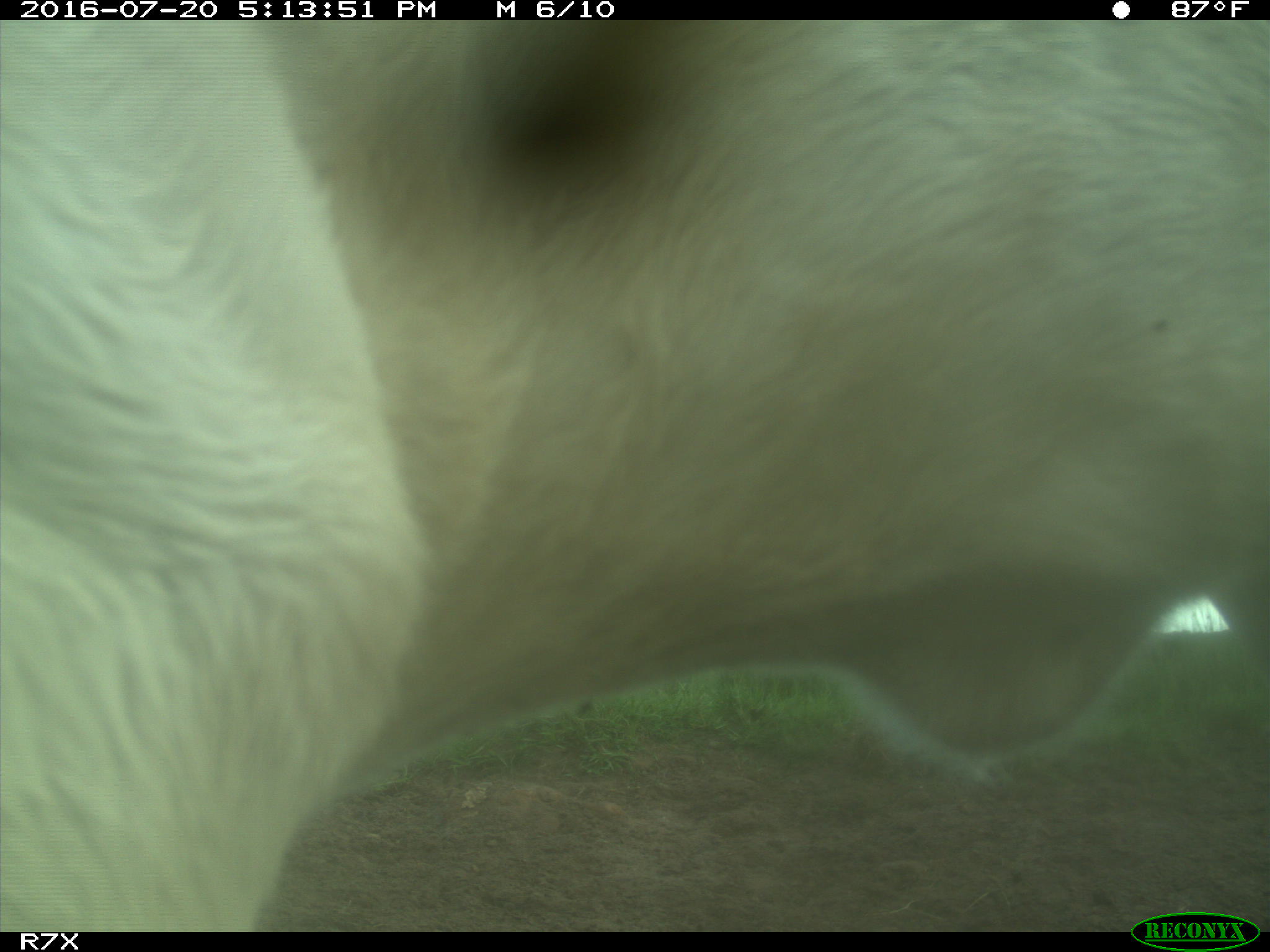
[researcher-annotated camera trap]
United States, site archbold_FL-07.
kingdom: Animalia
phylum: Chordata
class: Mammalia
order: Artiodactyla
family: Bovidae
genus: Bos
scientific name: Bos taurus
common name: domestic cow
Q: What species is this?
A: Bos taurus (domestic cow).